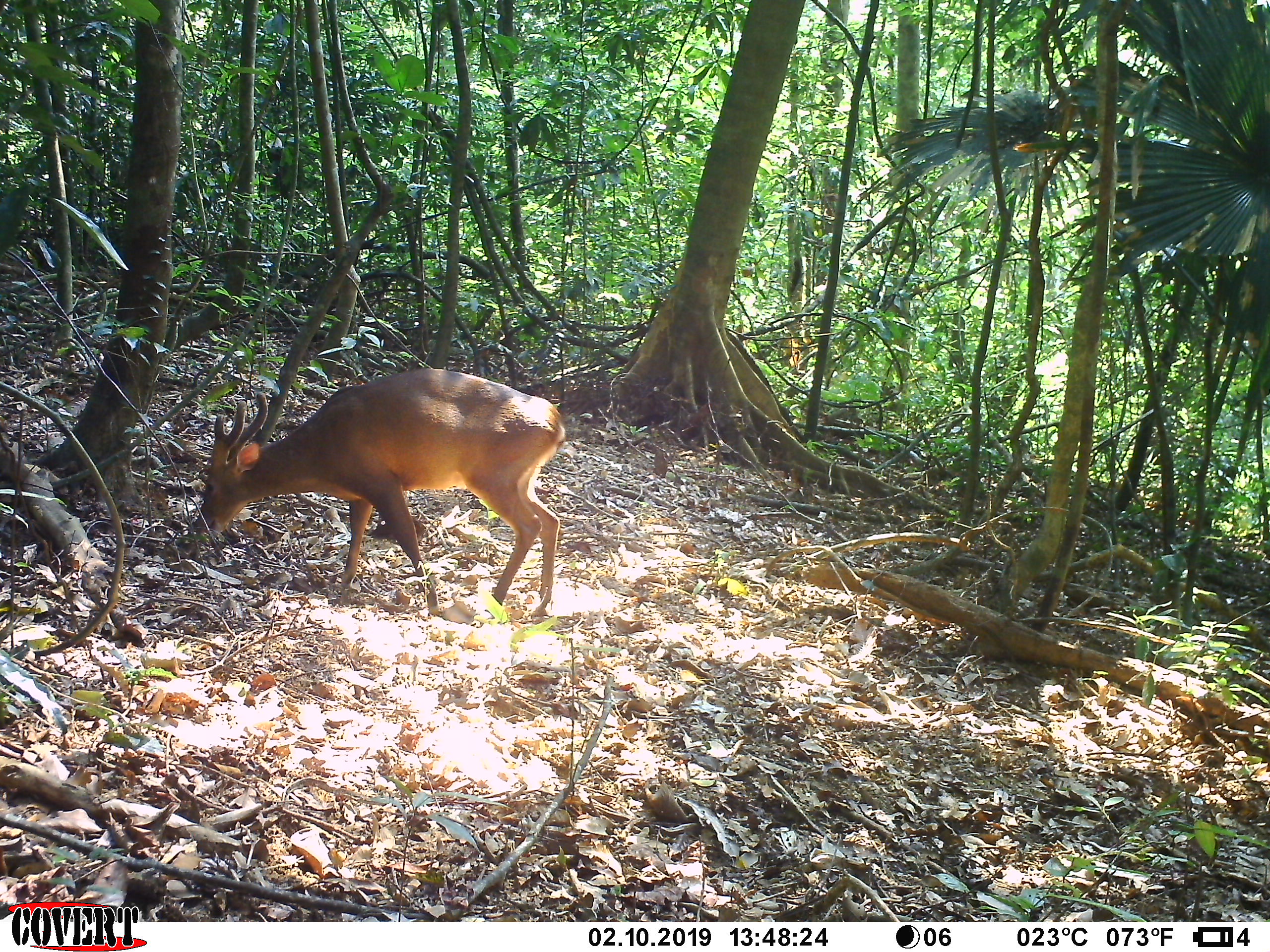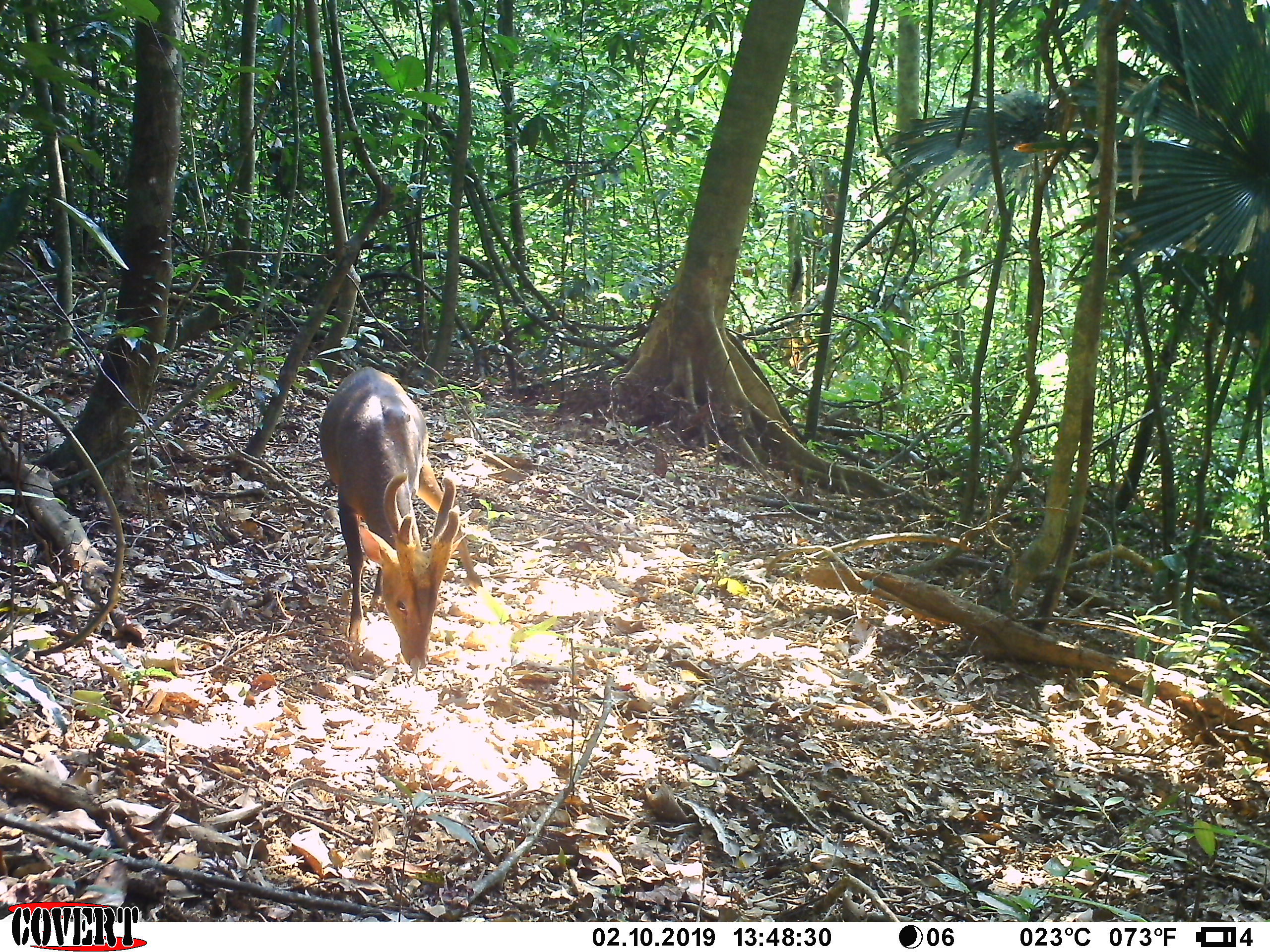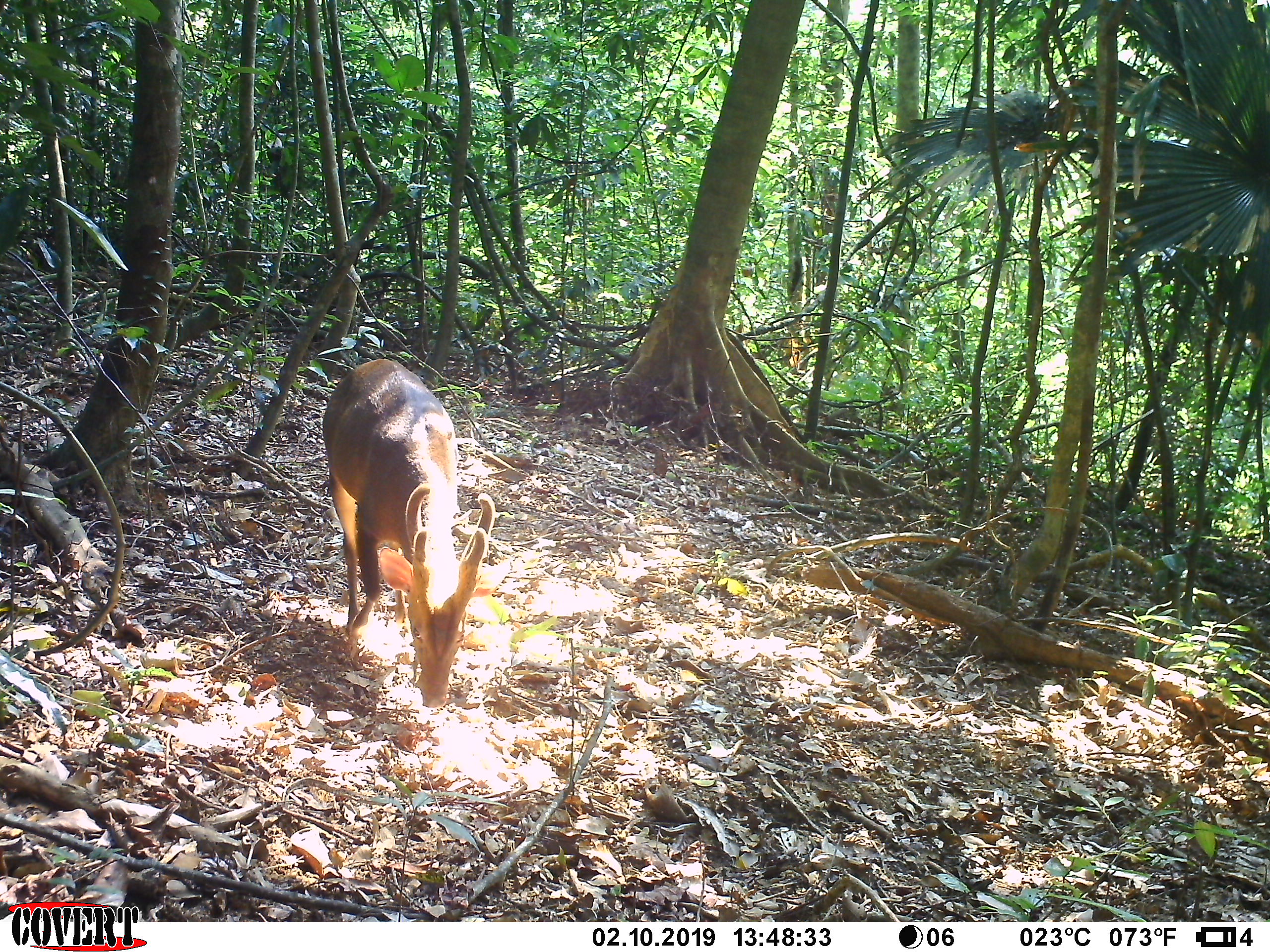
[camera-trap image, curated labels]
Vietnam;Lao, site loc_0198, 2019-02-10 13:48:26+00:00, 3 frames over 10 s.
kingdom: Animalia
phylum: Chordata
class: Mammalia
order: Artiodactyla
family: Cervidae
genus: Muntiacus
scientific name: Muntiacus vuquangensis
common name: large-antlered muntjac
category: large antlered muntjac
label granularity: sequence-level